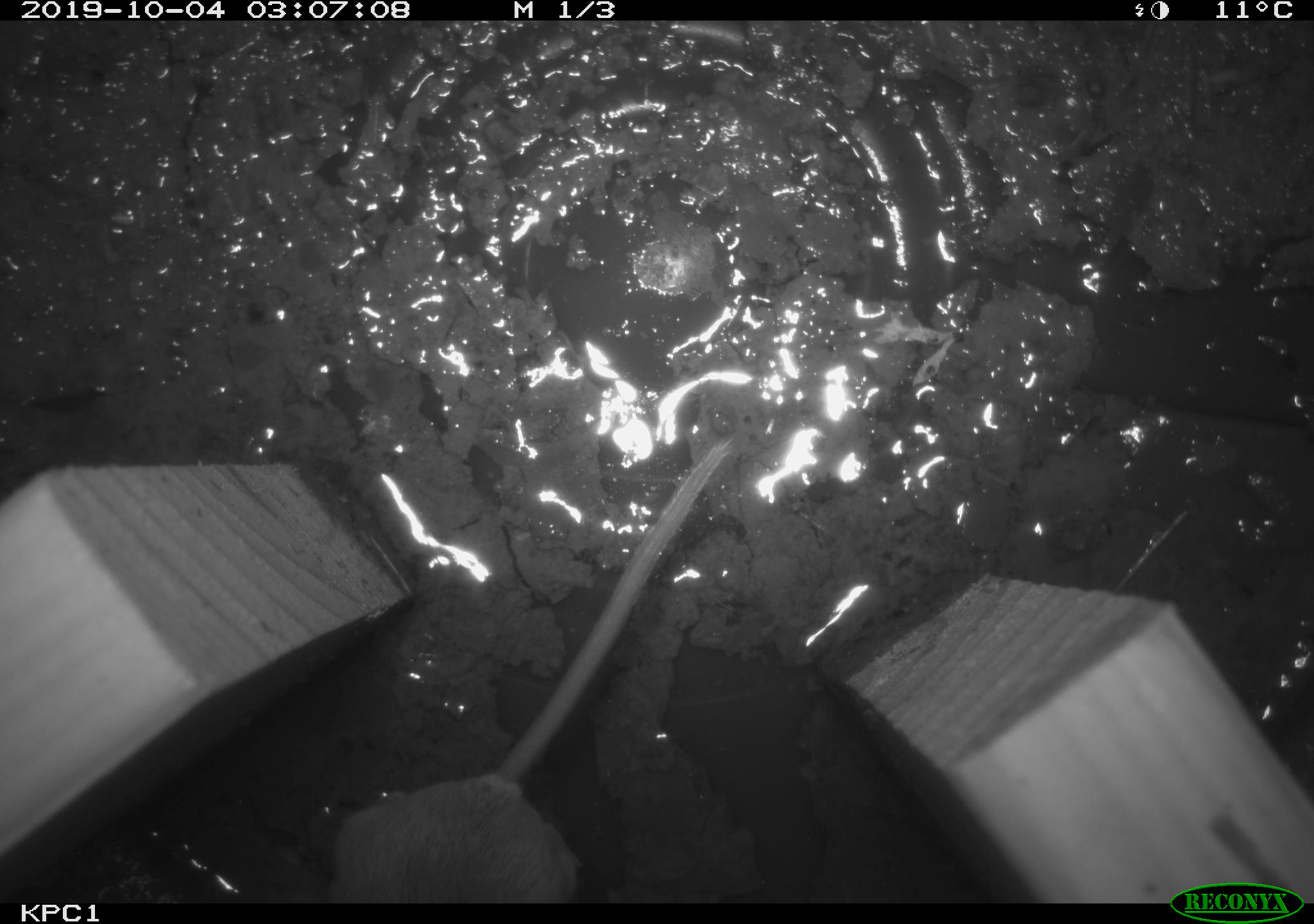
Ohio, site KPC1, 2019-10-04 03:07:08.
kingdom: Animalia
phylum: Chordata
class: Mammalia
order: Rodentia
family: Cricetidae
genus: Peromyscus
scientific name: Peromyscus leucopus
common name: white-footed mouse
White-footed mouse (Peromyscus leucopus).